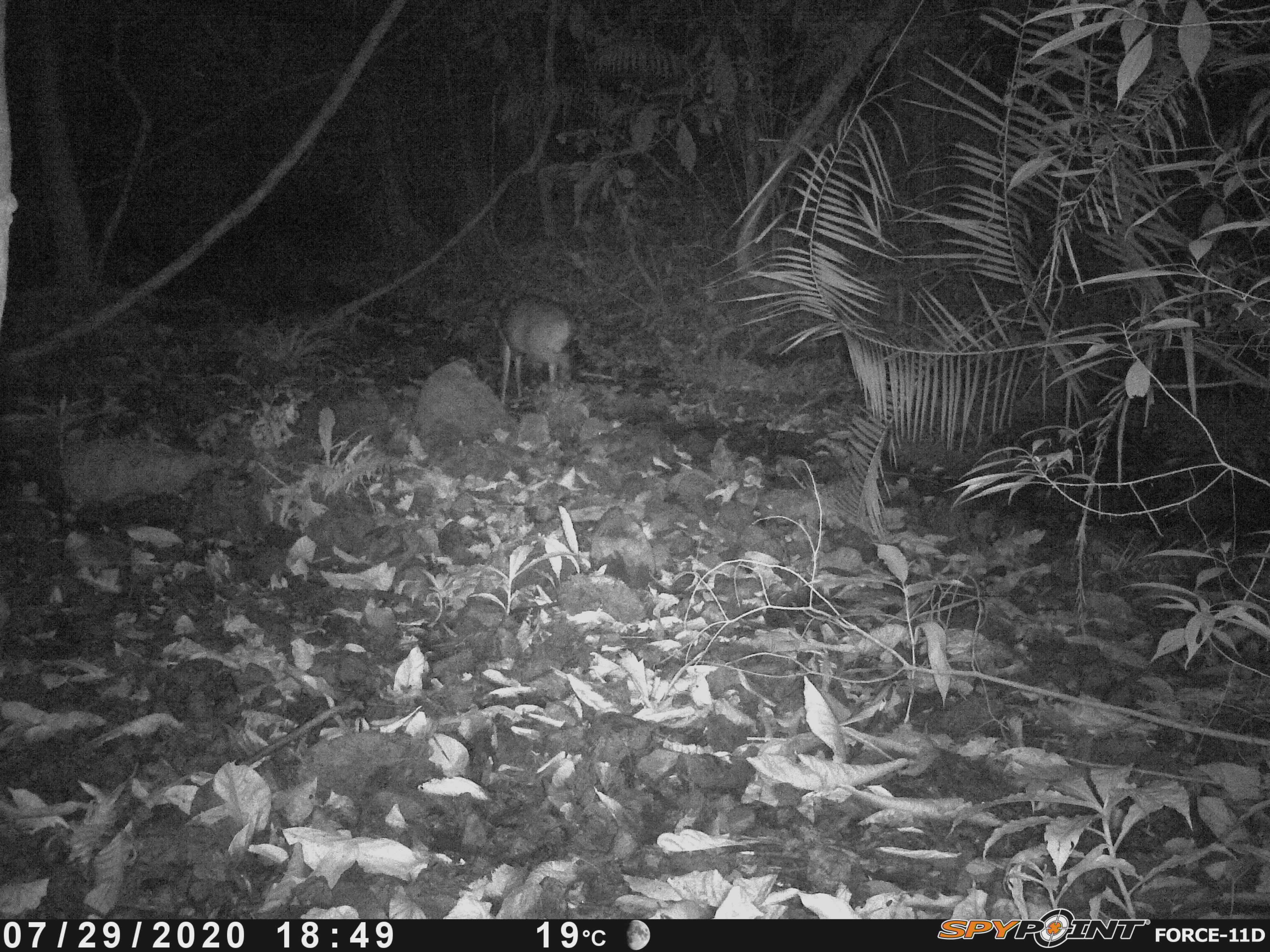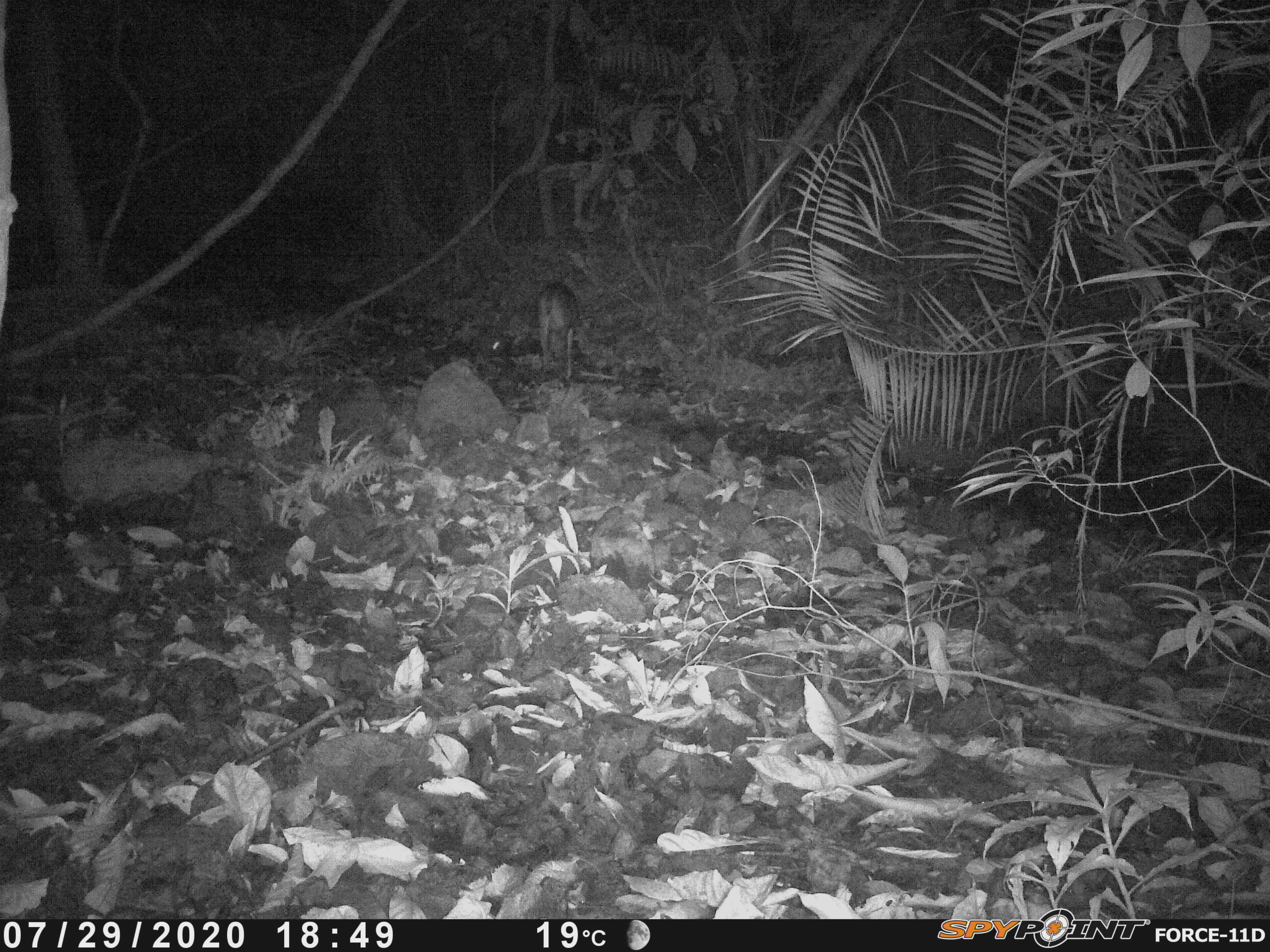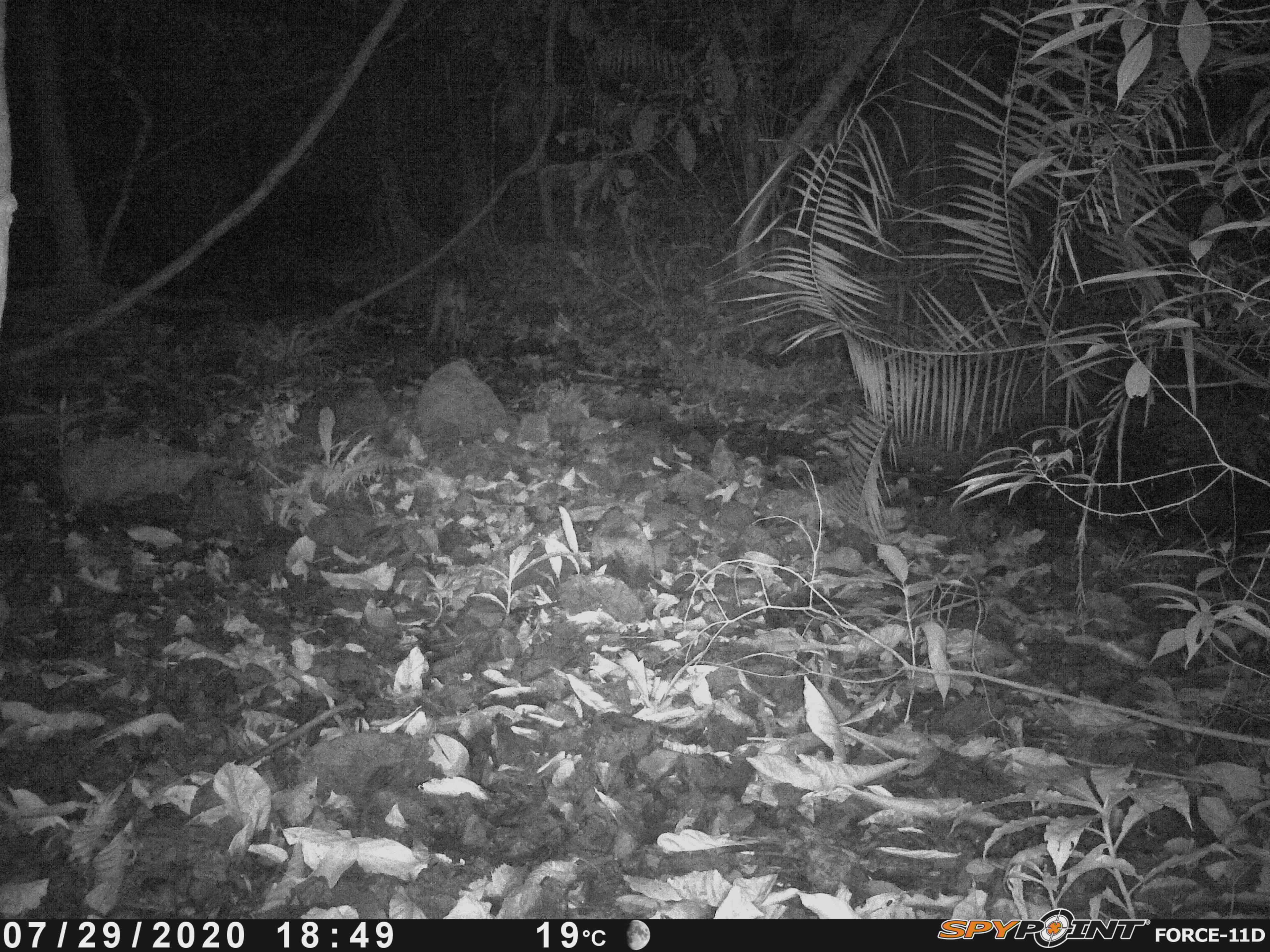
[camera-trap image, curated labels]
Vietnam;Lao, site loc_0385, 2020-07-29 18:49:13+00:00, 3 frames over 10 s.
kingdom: Animalia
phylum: Chordata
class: Mammalia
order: Artiodactyla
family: Cervidae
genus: Muntiacus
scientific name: Muntiacus vuquangensis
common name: large-antlered muntjac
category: large antlered muntjac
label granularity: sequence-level